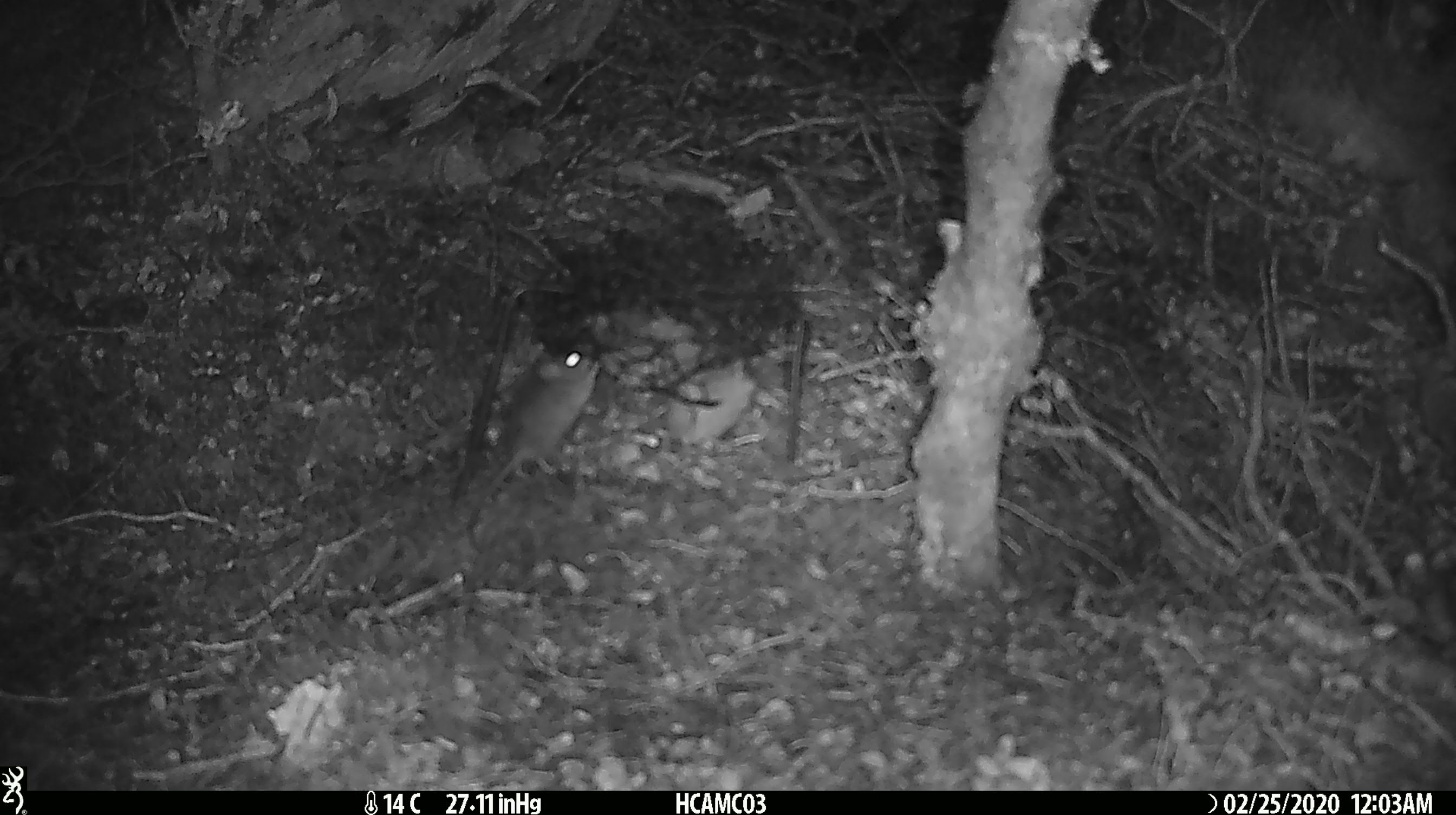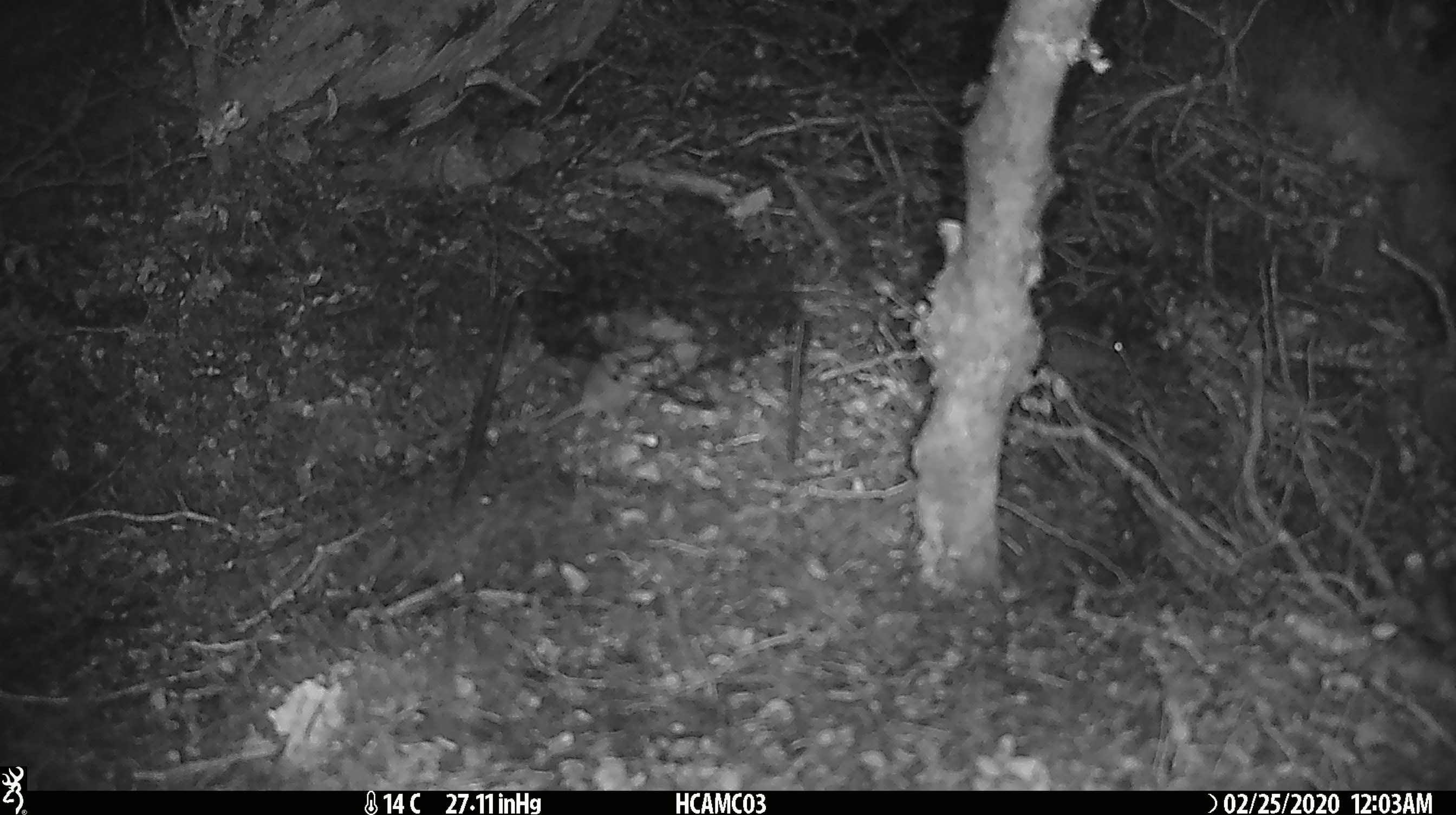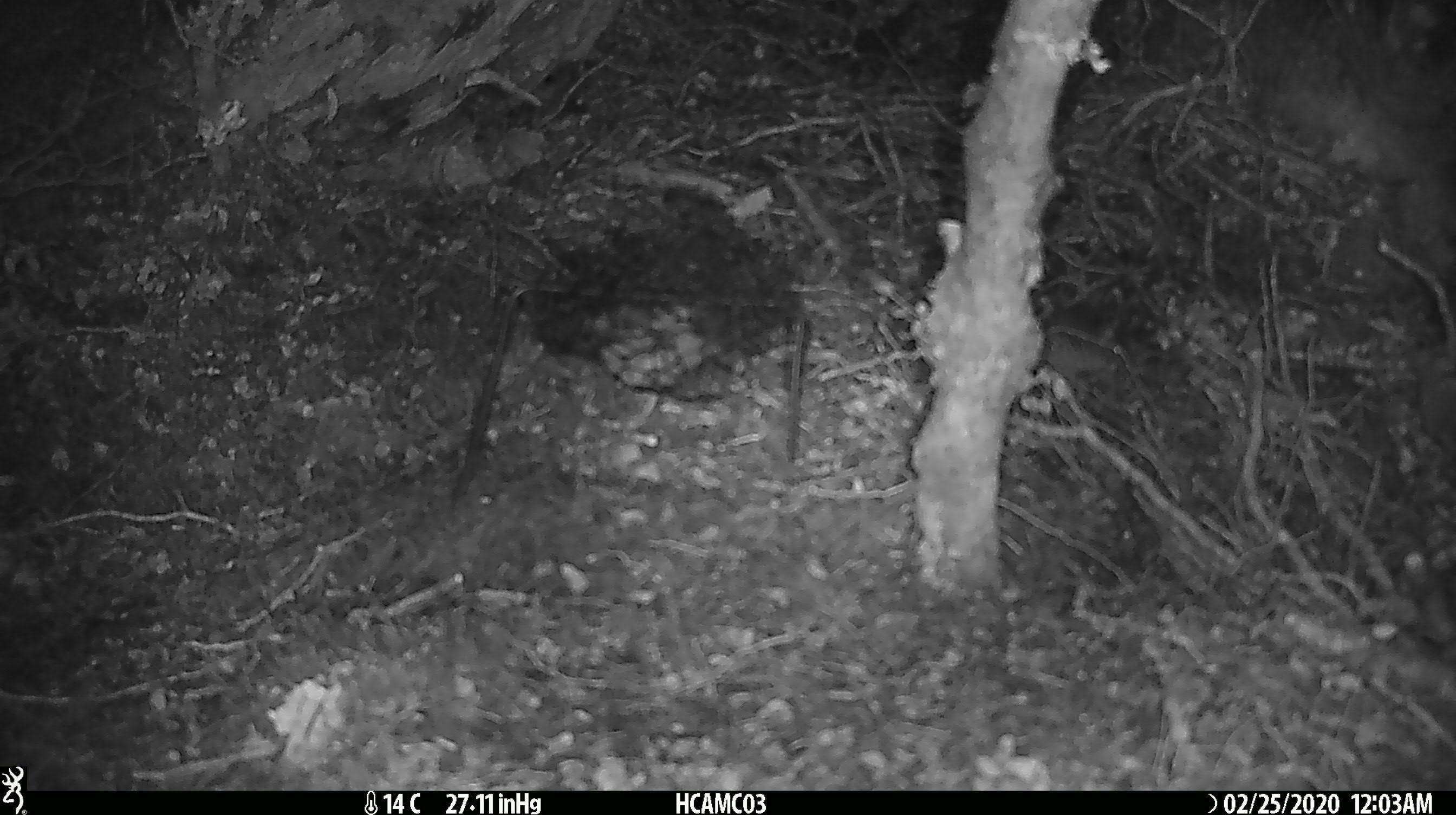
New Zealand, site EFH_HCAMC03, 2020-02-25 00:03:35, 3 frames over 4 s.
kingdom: Animalia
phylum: Chordata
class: Mammalia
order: Rodentia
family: Muridae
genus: Mus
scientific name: Mus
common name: mouse